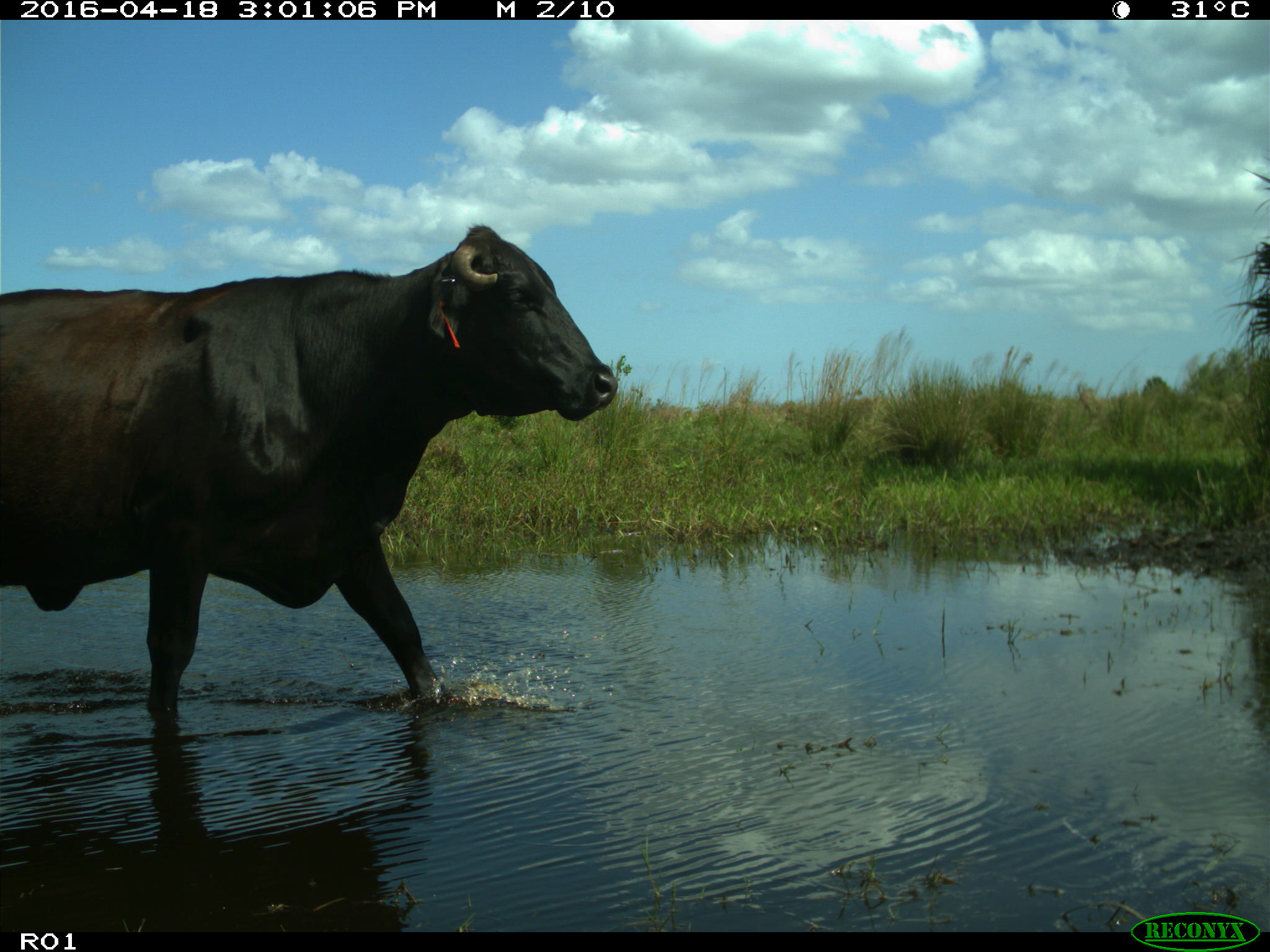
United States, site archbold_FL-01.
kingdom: Animalia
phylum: Chordata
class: Mammalia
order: Artiodactyla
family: Bovidae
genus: Bos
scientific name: Bos taurus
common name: domestic cow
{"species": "Bos taurus (domestic cow)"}